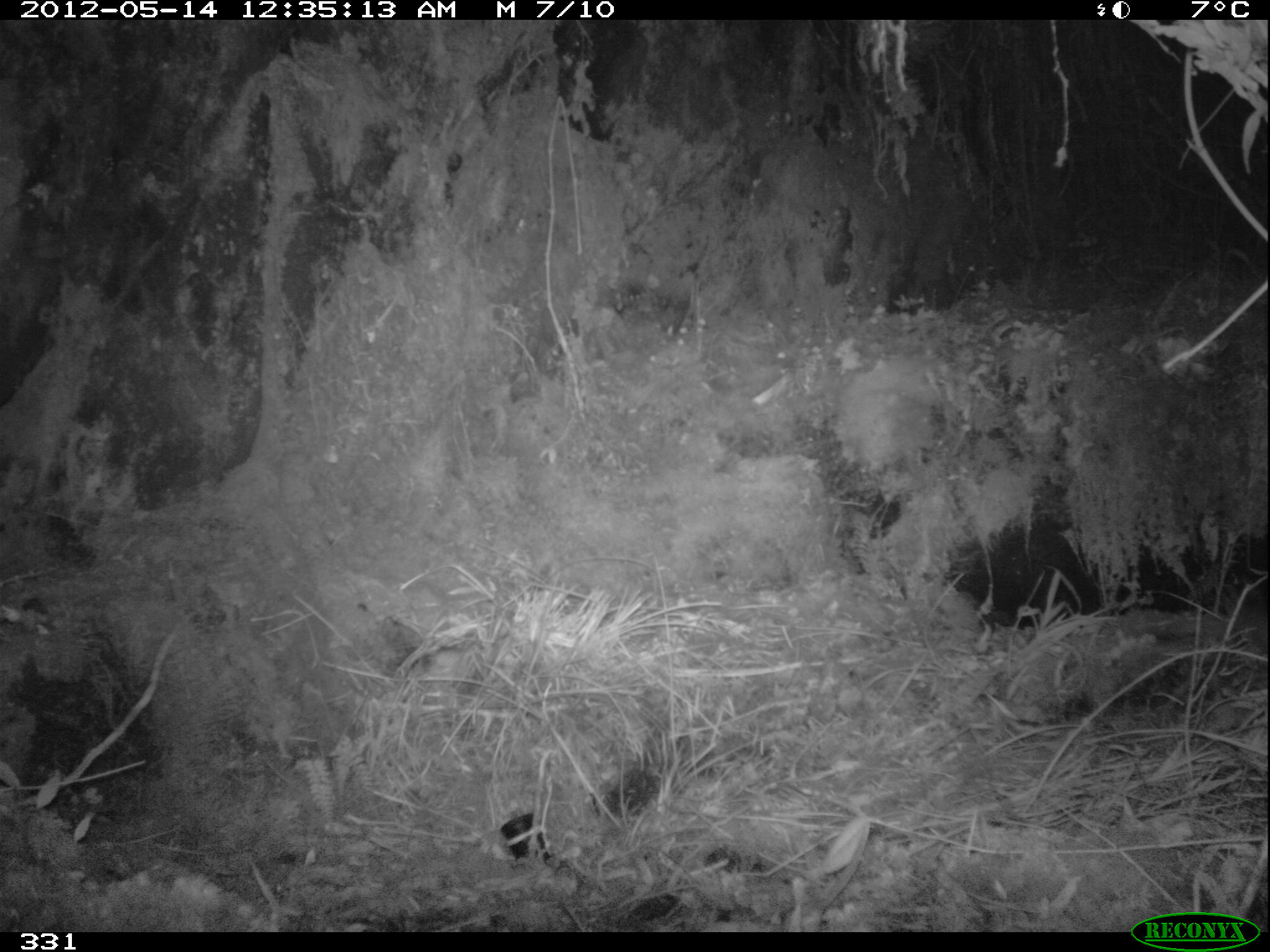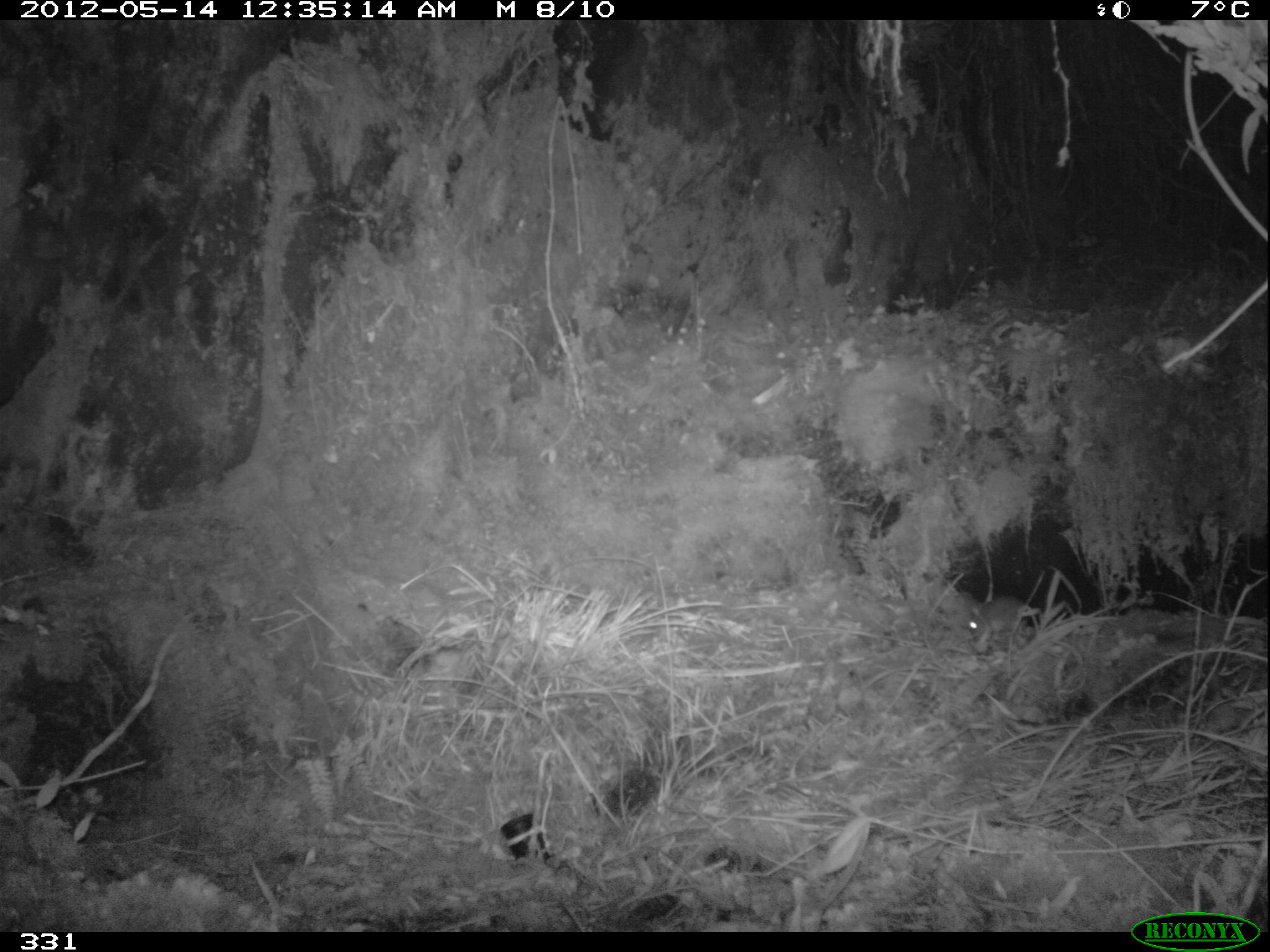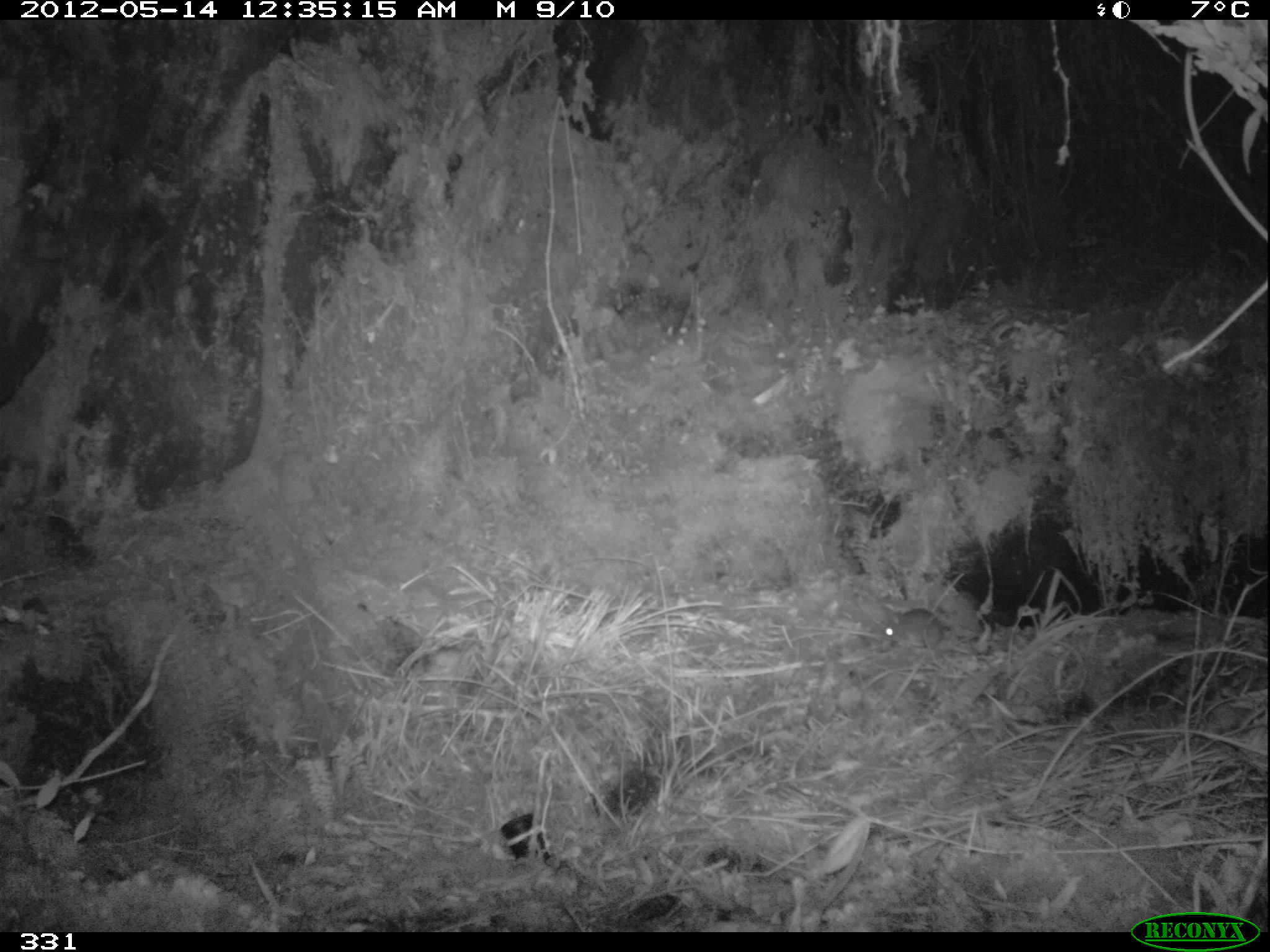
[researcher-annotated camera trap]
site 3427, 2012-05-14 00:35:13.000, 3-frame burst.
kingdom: Animalia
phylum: Chordata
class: Mammalia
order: Rodentia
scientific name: Rodentia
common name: rodents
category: unknown rodent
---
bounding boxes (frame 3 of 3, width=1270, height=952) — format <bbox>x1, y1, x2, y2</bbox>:
unknown rodent: <bbox>882, 607, 951, 651</bbox>